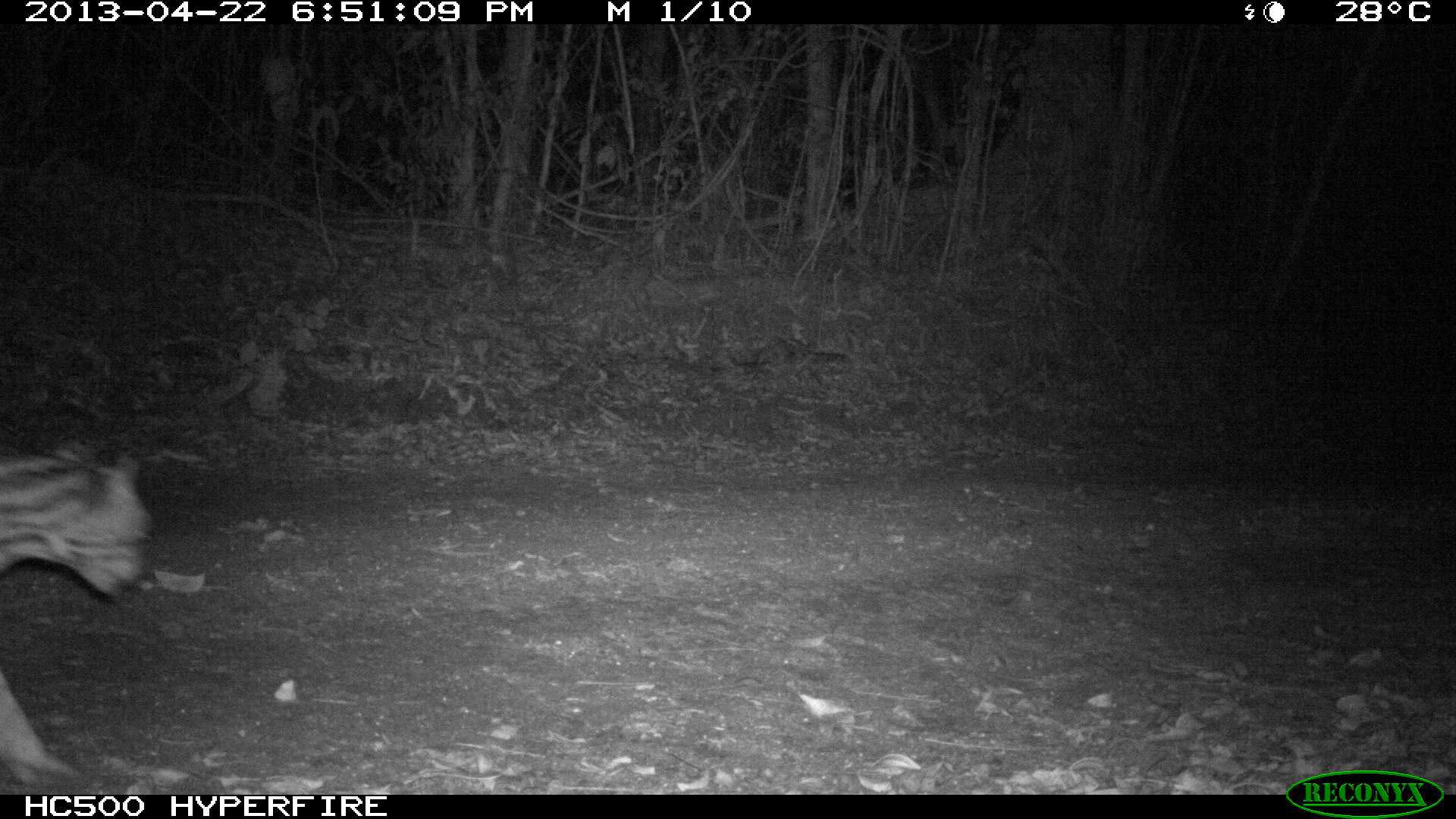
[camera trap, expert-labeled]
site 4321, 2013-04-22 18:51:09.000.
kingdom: Animalia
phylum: Chordata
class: Mammalia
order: Carnivora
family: Felidae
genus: Leopardus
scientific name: Leopardus pardalis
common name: ocelot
Leopardus pardalis (ocelot), count 1, sex male.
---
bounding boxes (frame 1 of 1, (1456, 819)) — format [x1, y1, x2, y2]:
leopardus pardalis: [0, 440, 156, 788]